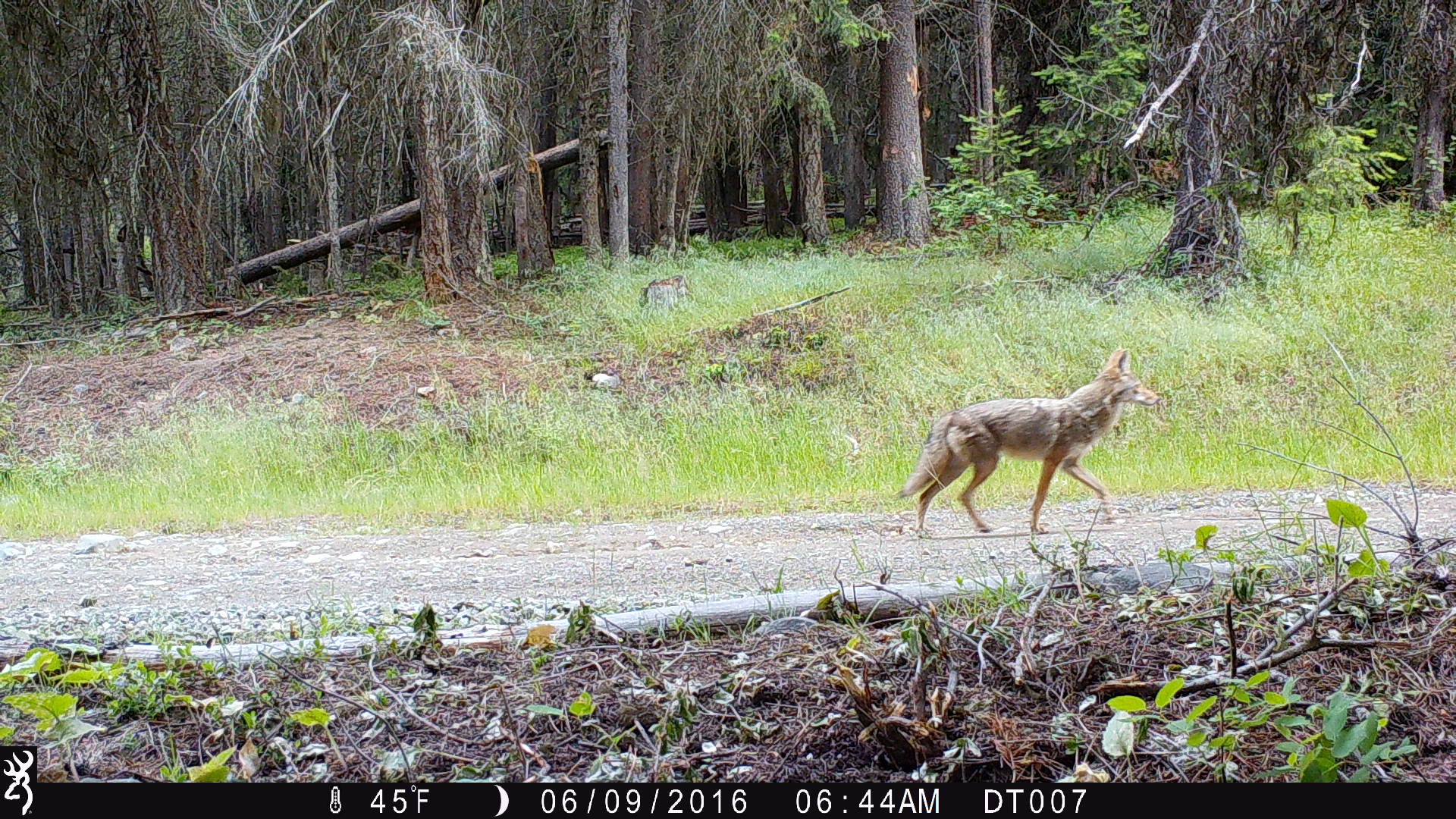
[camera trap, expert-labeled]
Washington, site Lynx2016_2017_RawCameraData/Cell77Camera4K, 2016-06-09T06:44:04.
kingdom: Animalia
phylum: Chordata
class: Mammalia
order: Carnivora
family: Canidae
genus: Canis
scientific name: Canis latrans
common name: coyote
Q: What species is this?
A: Canis latrans (coyote).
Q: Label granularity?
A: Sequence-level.